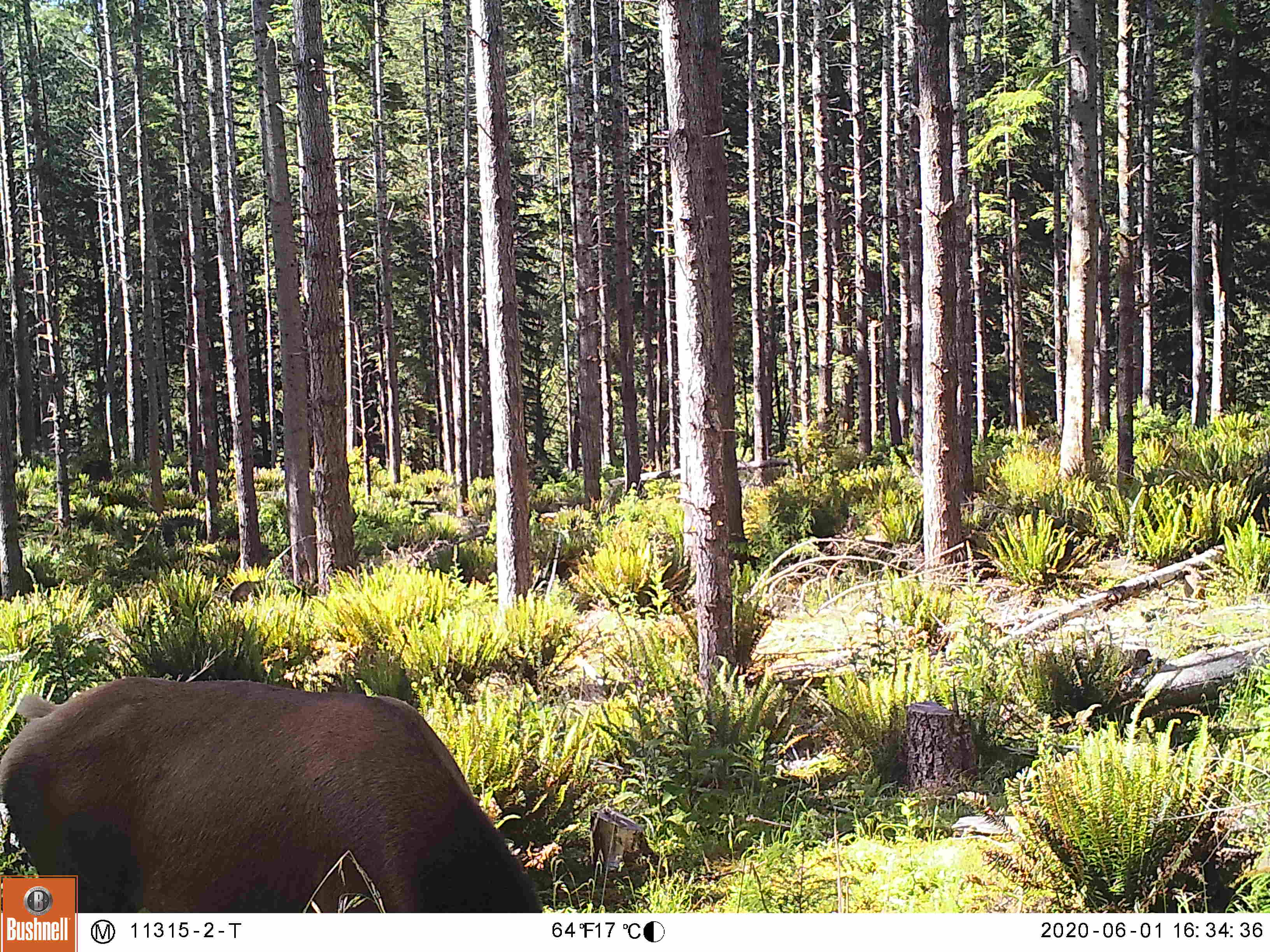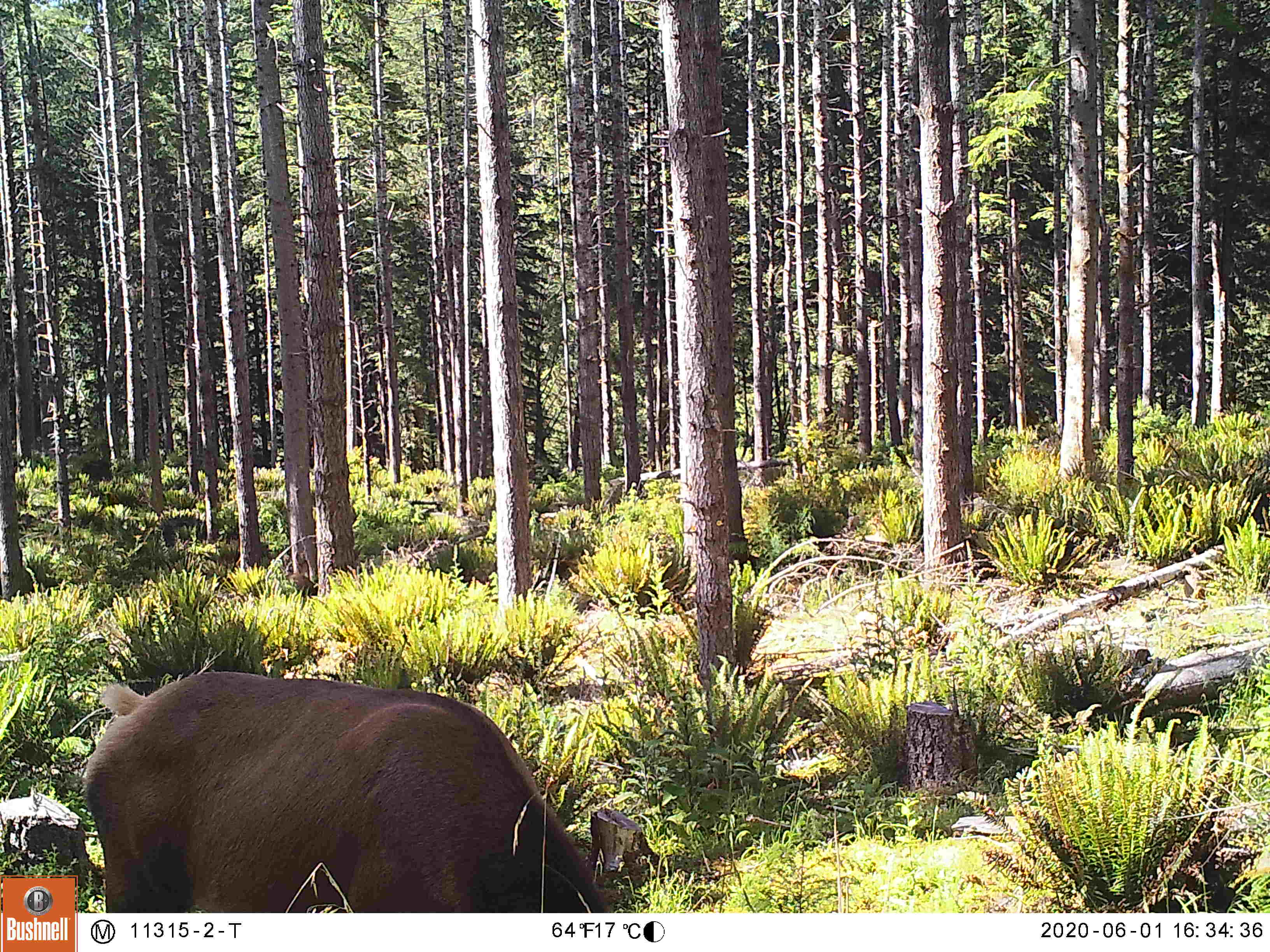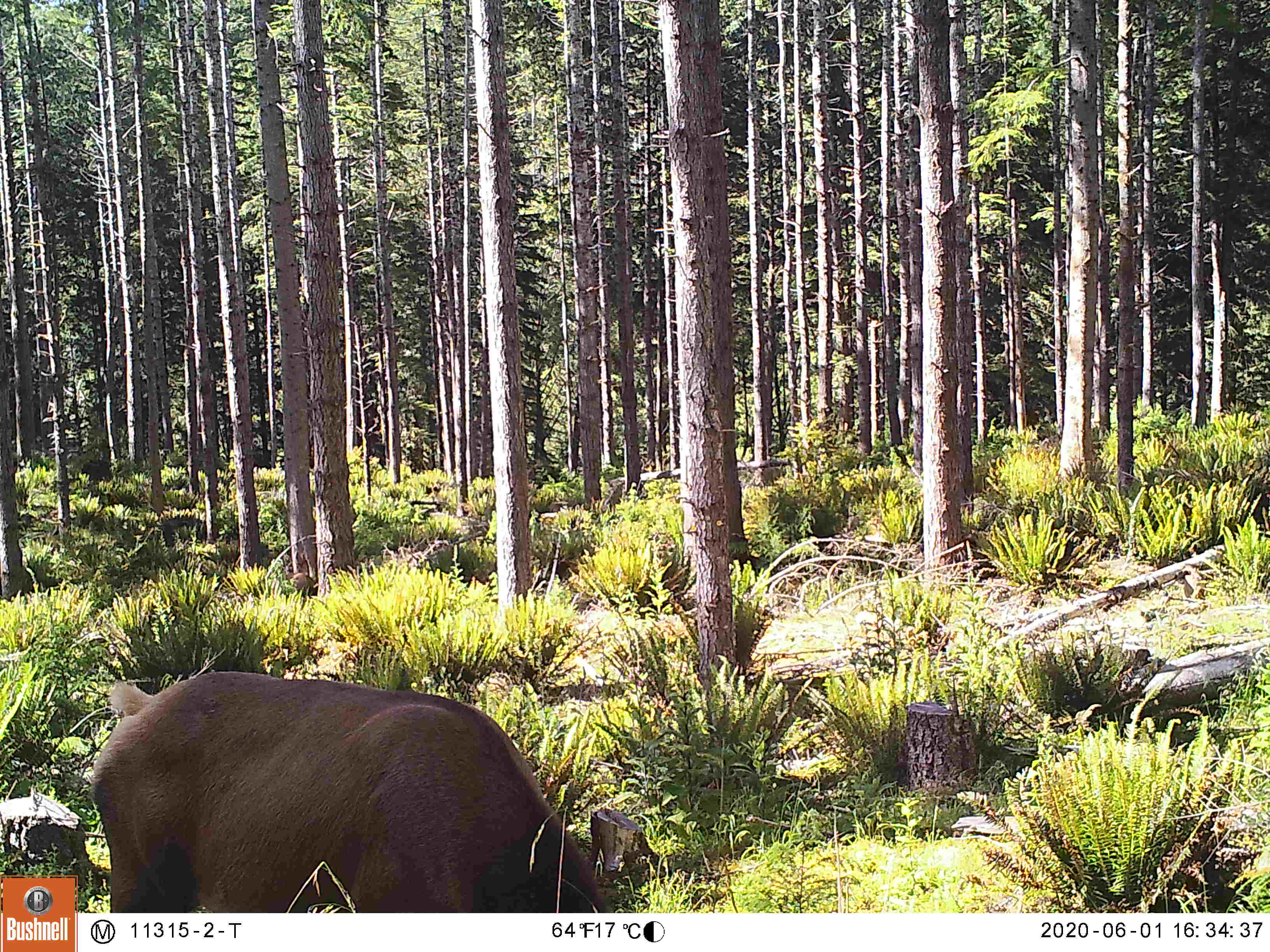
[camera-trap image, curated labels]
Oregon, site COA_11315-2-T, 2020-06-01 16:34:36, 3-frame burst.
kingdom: Animalia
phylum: Chordata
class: Mammalia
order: Artiodactyla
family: Cervidae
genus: Cervus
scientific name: Cervus canadensis roosevelti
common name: roosevelt elk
Roosevelt elk (Cervus canadensis roosevelti).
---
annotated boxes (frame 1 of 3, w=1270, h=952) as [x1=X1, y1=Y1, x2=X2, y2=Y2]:
roosevelt elk: [x1=82, y1=664, x2=552, y2=902]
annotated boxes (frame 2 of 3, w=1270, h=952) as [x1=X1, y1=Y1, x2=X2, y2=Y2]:
roosevelt elk: [x1=80, y1=651, x2=605, y2=904]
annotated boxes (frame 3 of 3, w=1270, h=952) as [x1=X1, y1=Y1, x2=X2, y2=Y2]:
roosevelt elk: [x1=86, y1=660, x2=605, y2=904]